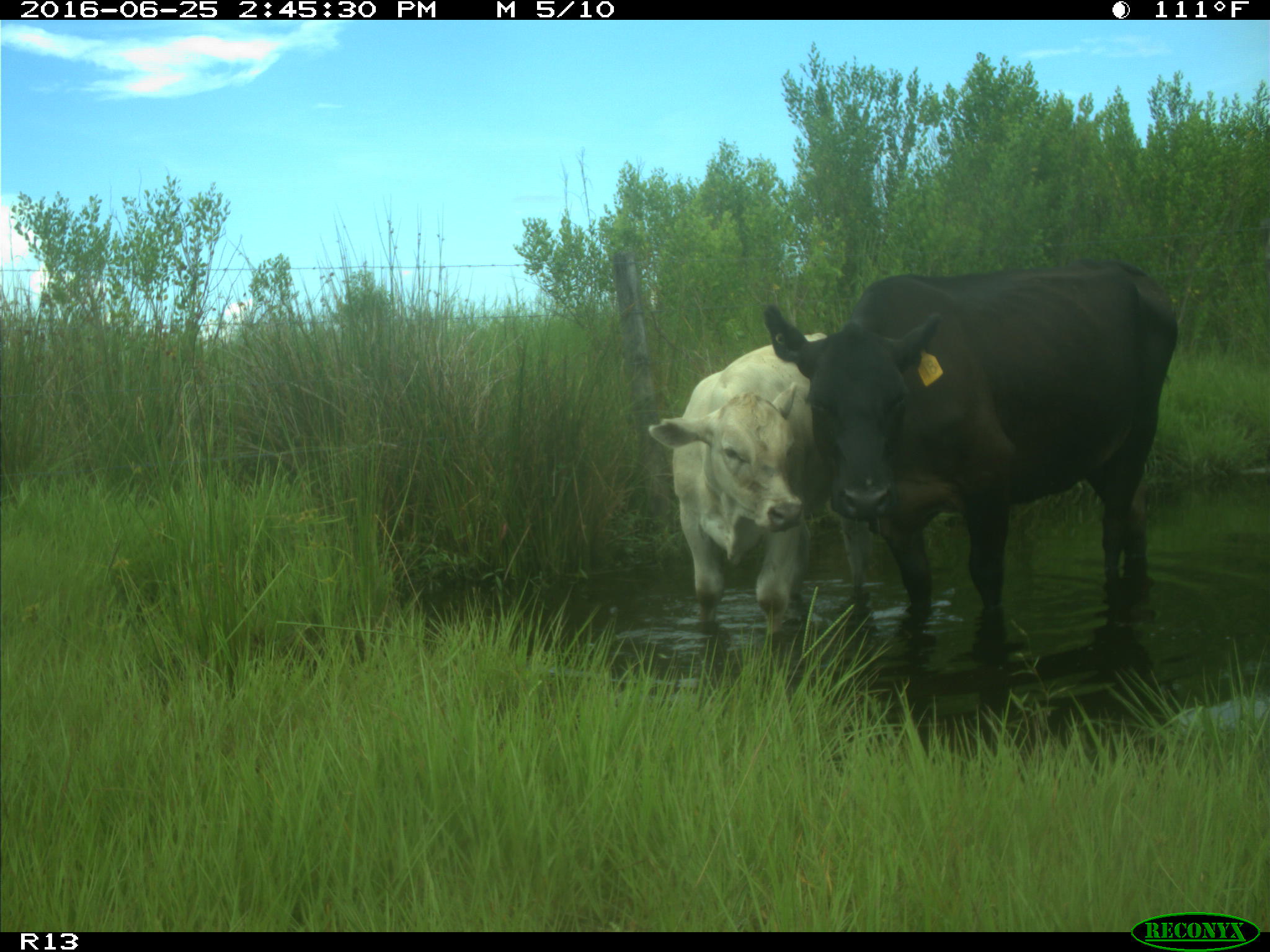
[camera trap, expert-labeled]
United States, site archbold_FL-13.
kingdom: Animalia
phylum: Chordata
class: Mammalia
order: Artiodactyla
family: Bovidae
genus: Bos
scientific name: Bos taurus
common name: domestic cow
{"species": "Bos taurus (domestic cow)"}